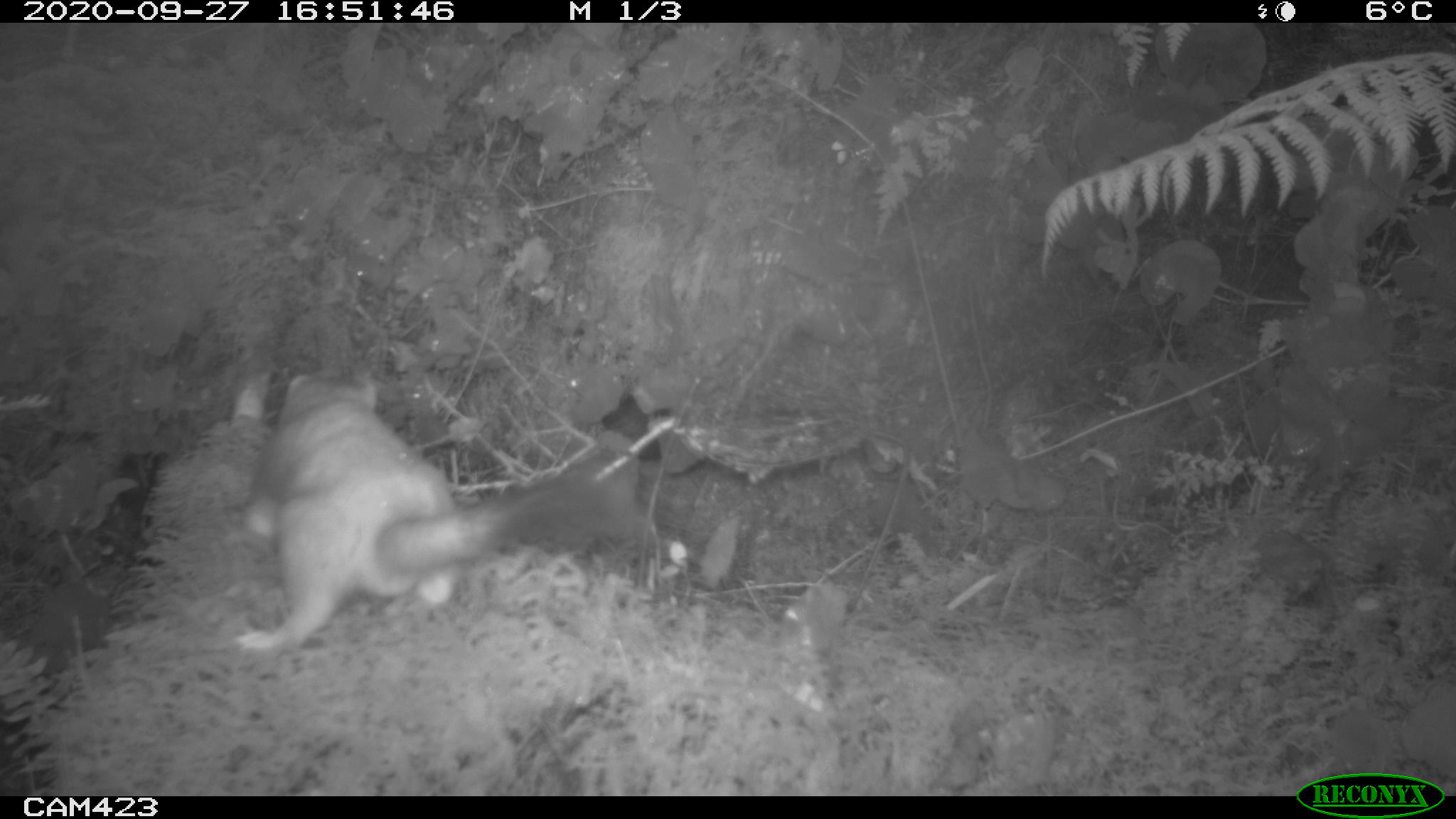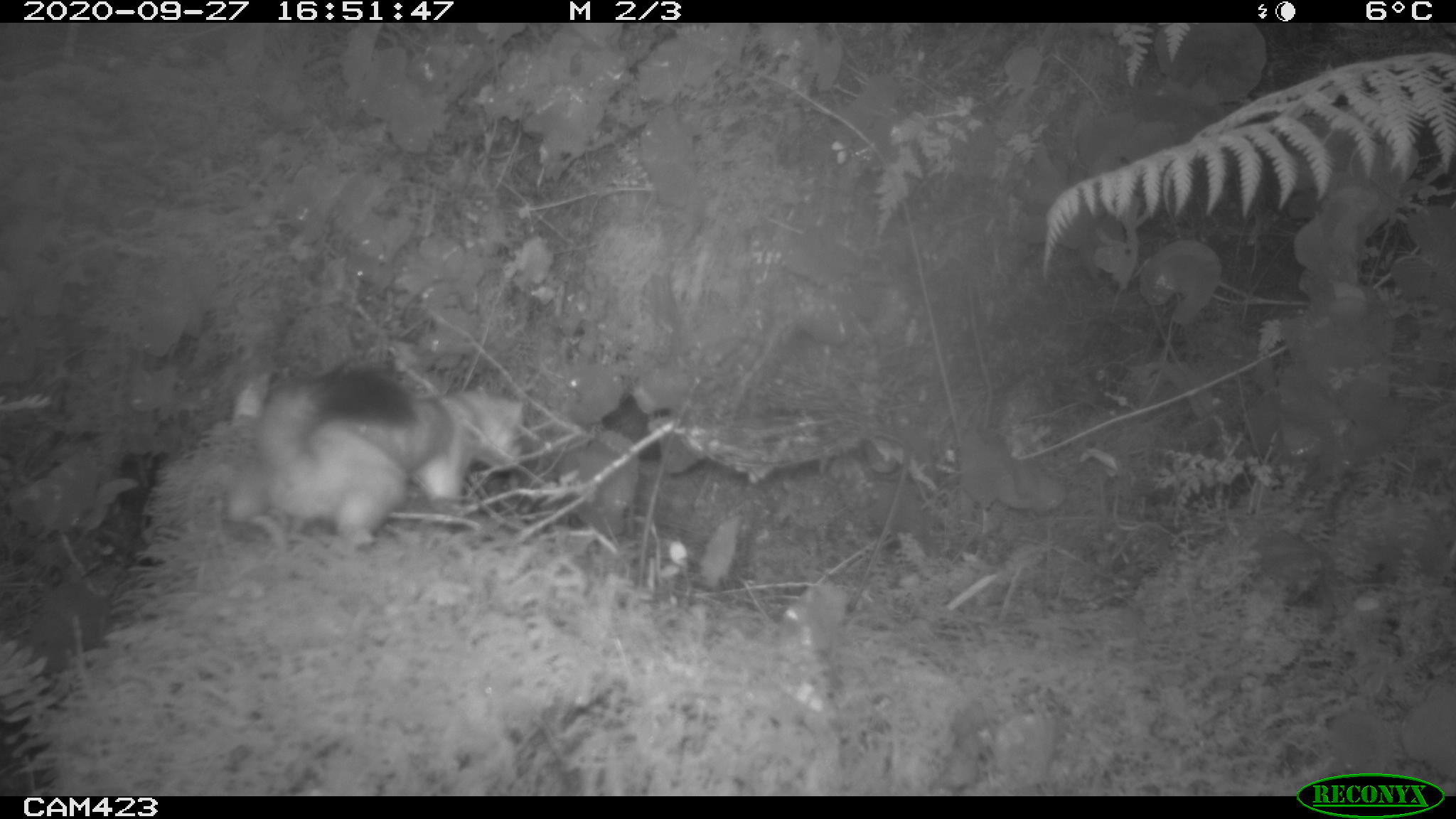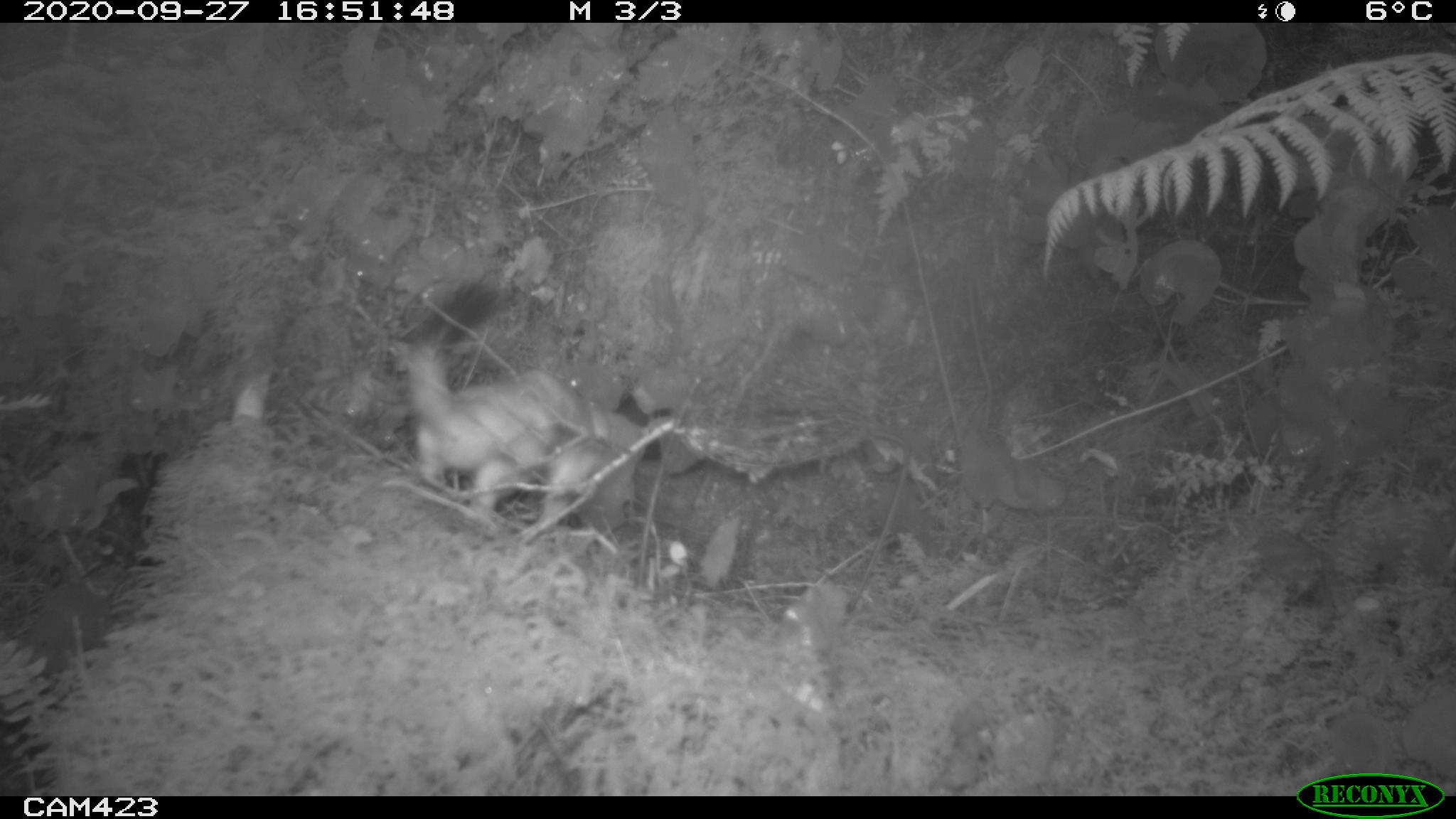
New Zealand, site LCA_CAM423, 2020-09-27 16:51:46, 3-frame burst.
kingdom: Animalia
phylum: Chordata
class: Mammalia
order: Carnivora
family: Mustelidae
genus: Mustela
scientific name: Mustela erminea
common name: stoat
Stoat (Mustela erminea).